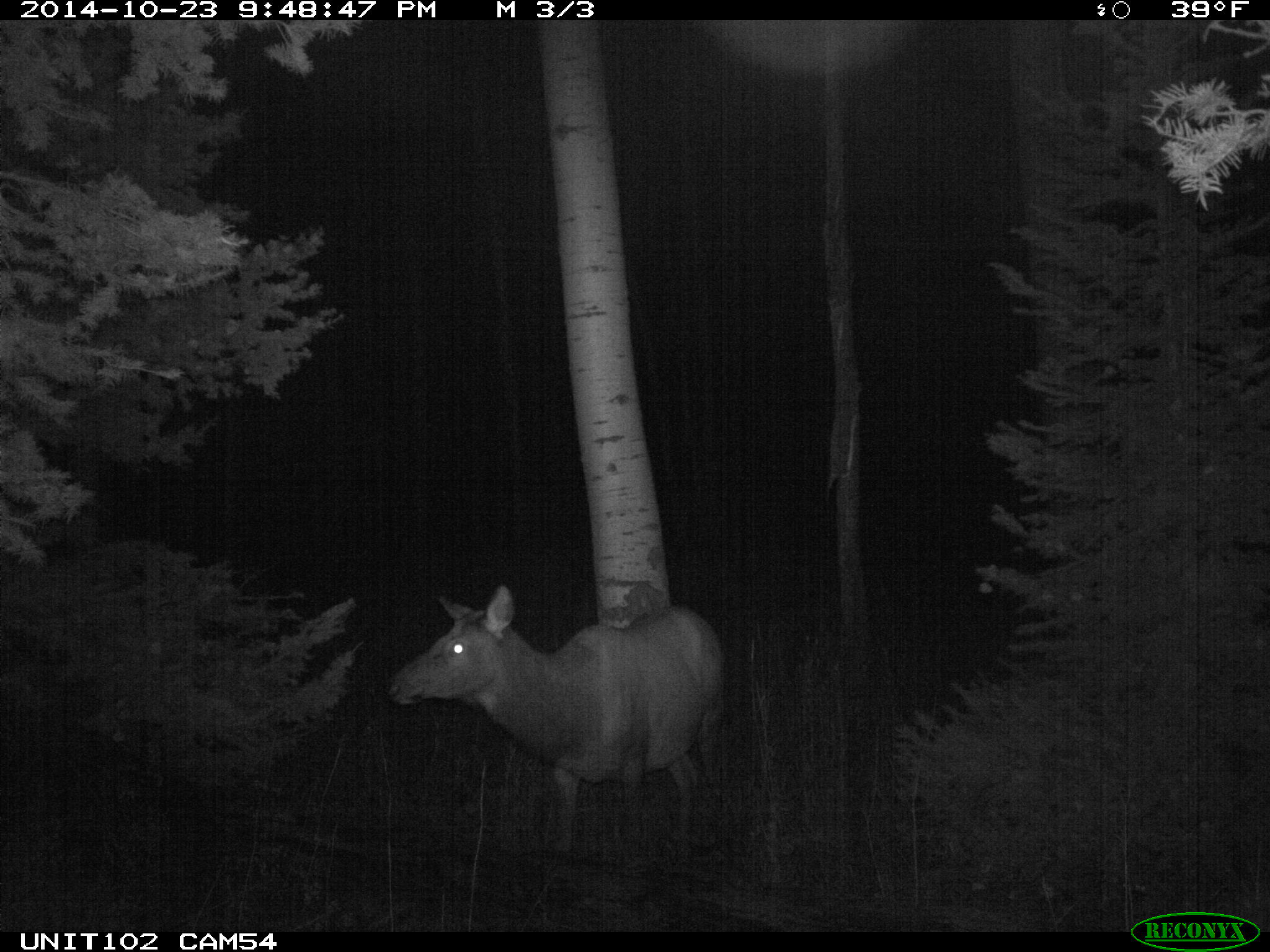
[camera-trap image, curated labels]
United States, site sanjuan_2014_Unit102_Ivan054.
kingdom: Animalia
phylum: Chordata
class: Mammalia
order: Artiodactyla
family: Cervidae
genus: Cervus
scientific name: Cervus elaphus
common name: red deer